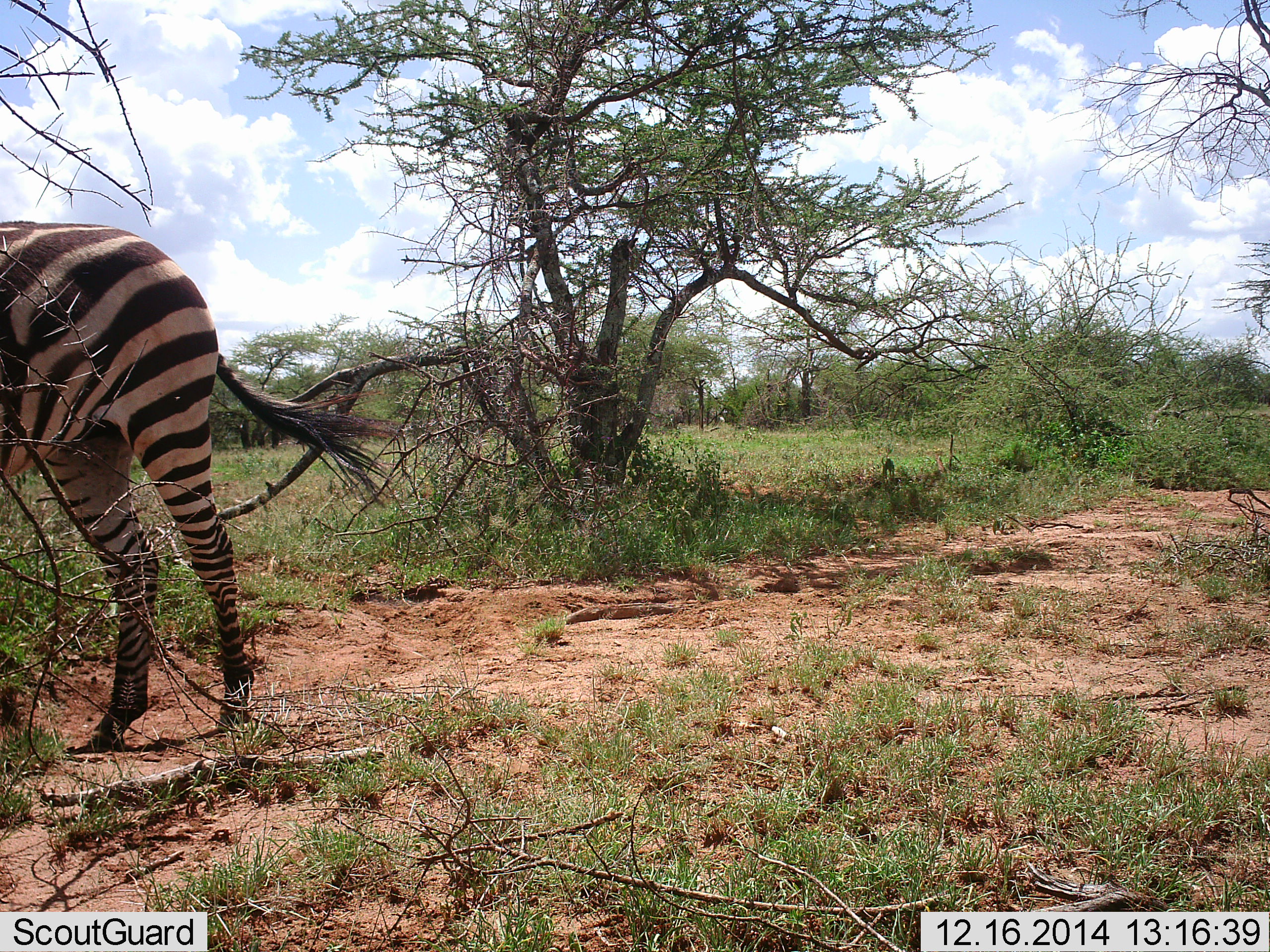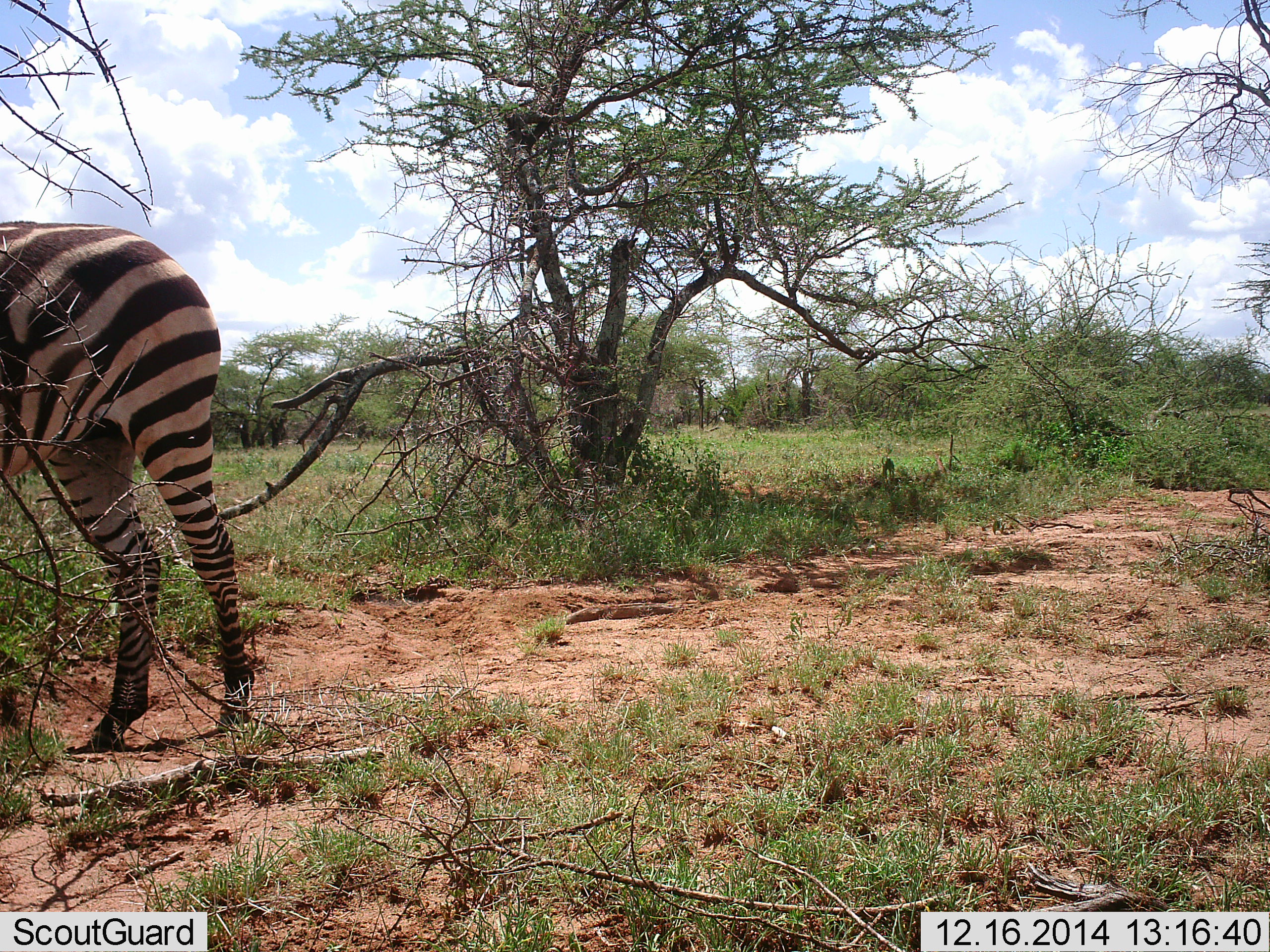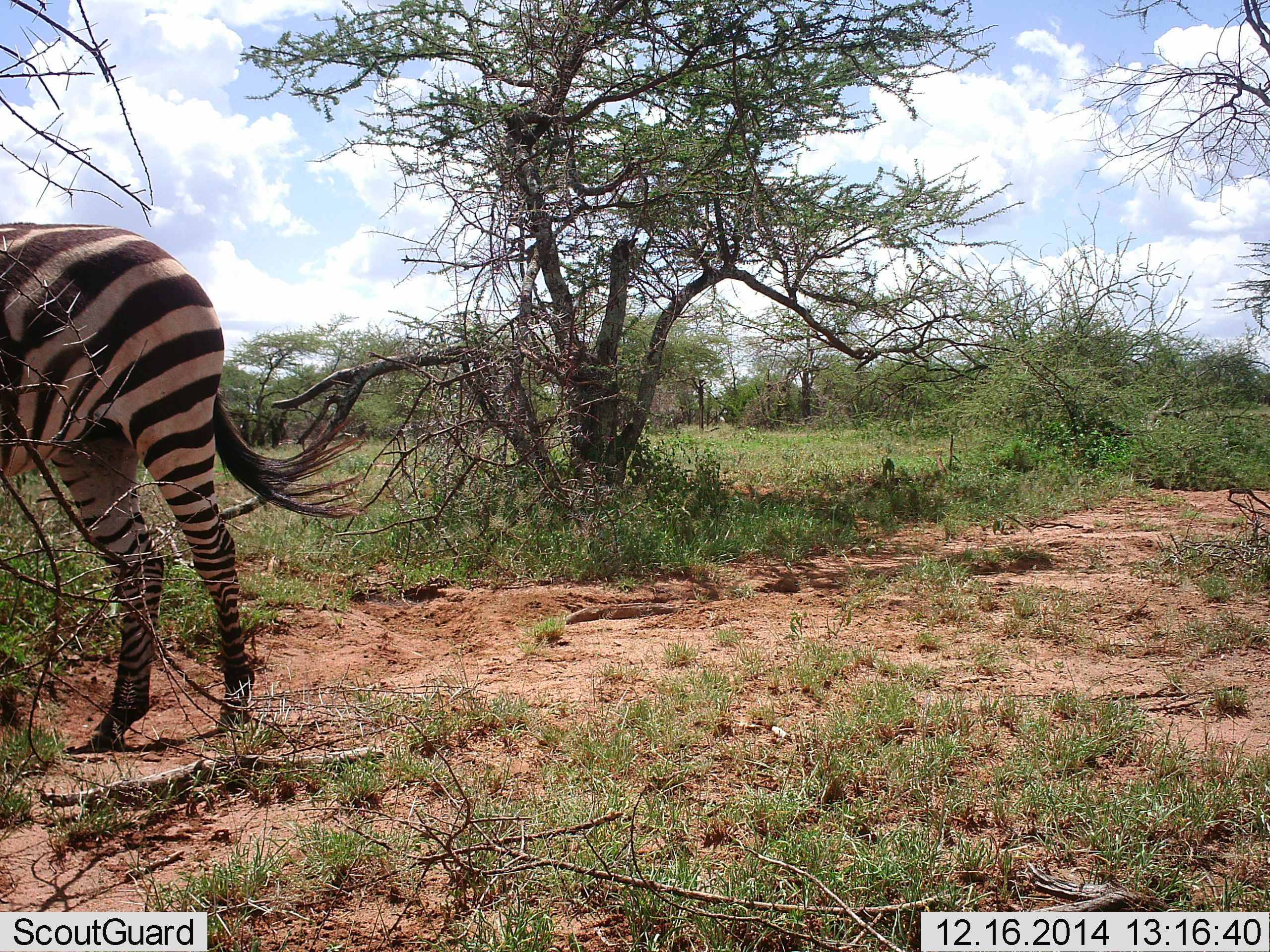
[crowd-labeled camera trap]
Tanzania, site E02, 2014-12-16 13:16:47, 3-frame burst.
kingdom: Animalia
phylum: Chordata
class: Mammalia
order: Perissodactyla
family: Equidae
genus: Equus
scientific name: Equus quagga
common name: plains zebra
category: zebra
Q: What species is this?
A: Zebra (plains zebra) (Equus quagga).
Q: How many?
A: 1.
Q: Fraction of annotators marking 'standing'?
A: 90%.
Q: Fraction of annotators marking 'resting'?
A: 0%.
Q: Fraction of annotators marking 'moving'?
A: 0%.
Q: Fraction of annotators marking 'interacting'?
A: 10%.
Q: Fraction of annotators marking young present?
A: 0%.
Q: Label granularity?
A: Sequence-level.